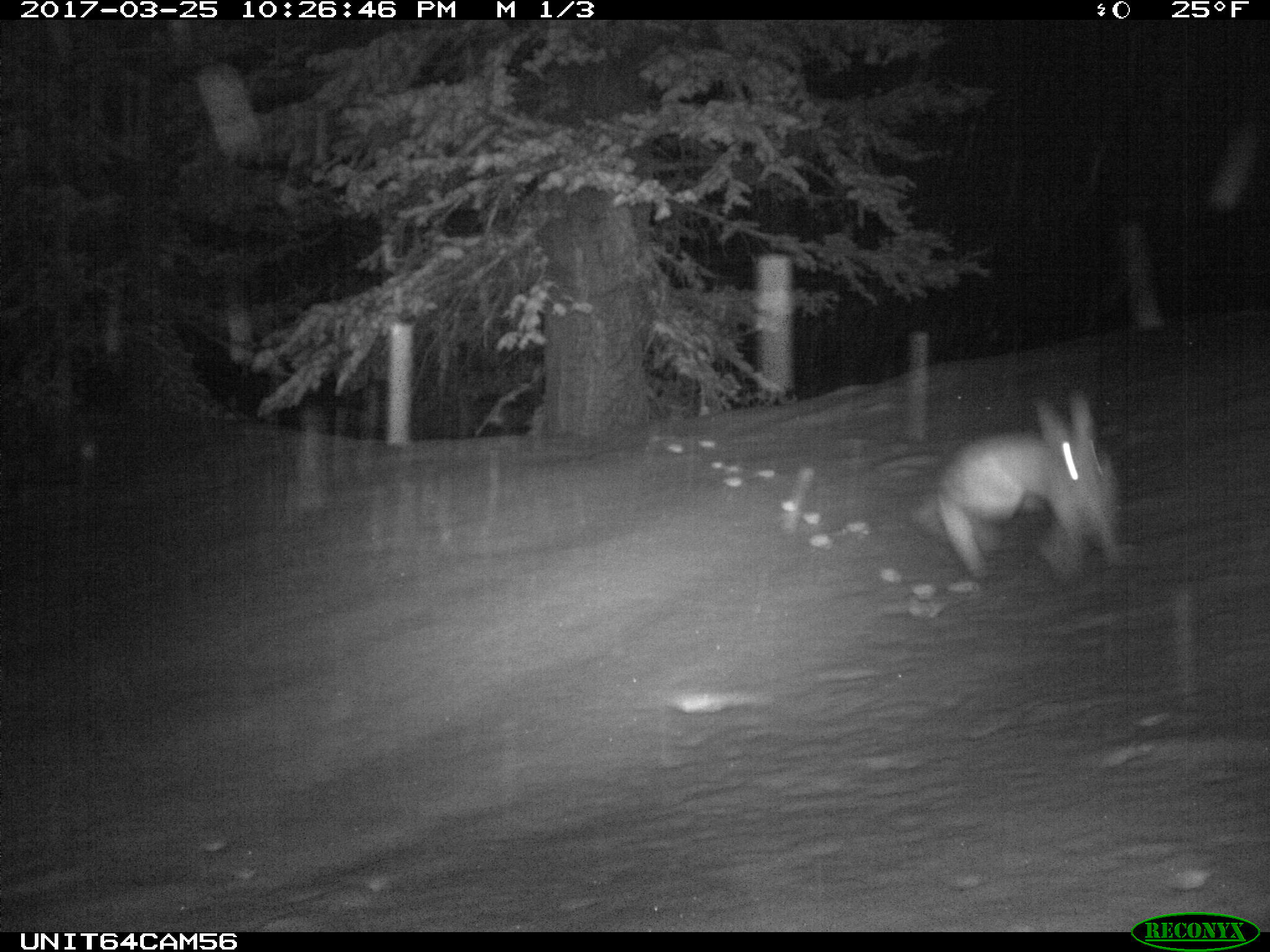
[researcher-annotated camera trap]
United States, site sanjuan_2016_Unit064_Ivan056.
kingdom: Animalia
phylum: Chordata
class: Mammalia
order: Lagomorpha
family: Leporidae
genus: Lepus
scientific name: Lepus americanus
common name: snowshoe hare